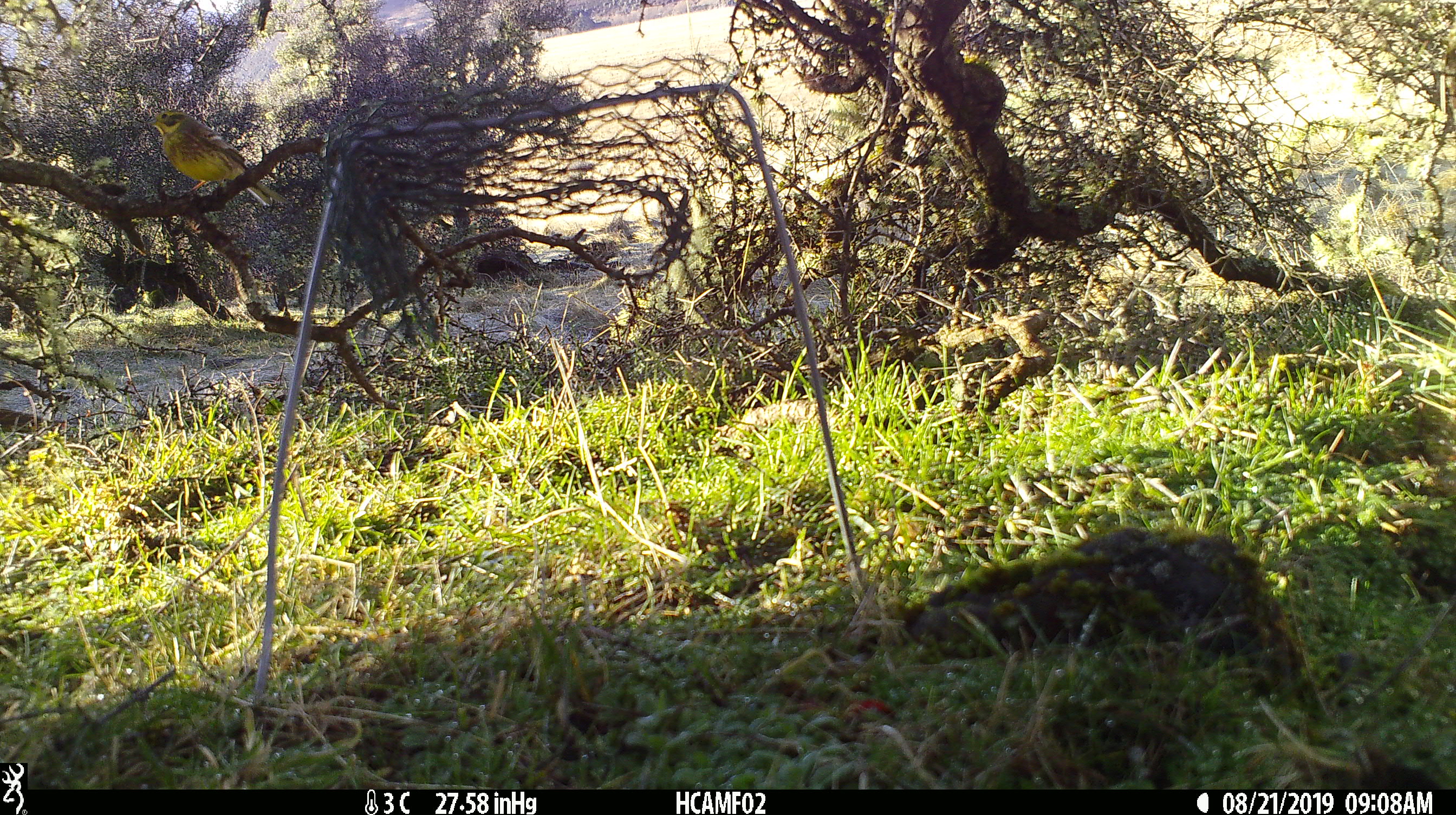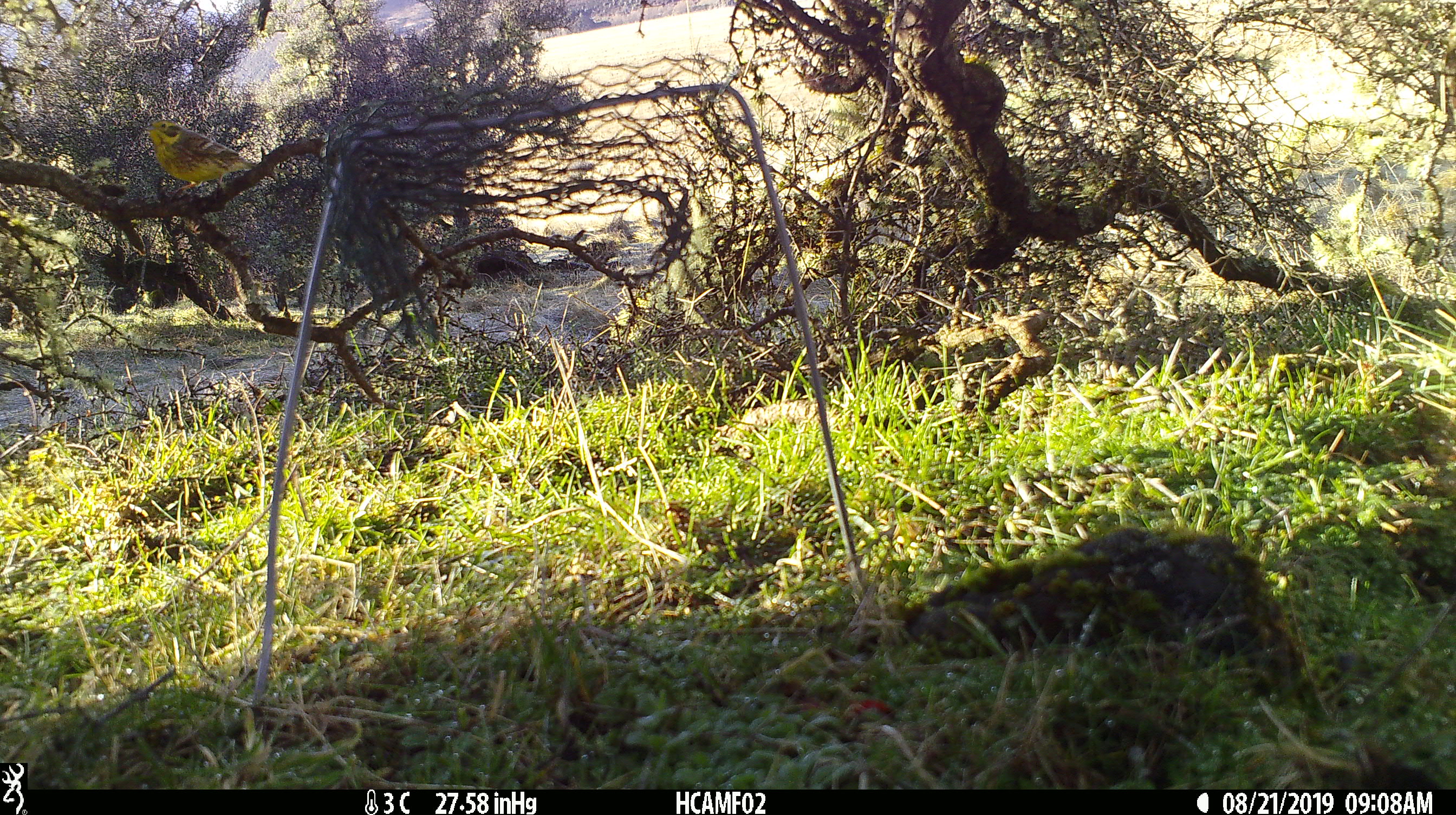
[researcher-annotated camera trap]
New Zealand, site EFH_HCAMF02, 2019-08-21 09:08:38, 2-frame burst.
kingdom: Animalia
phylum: Chordata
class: Aves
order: Passeriformes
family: Emberizidae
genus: Emberiza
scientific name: Emberiza citrinella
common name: yellowhammer